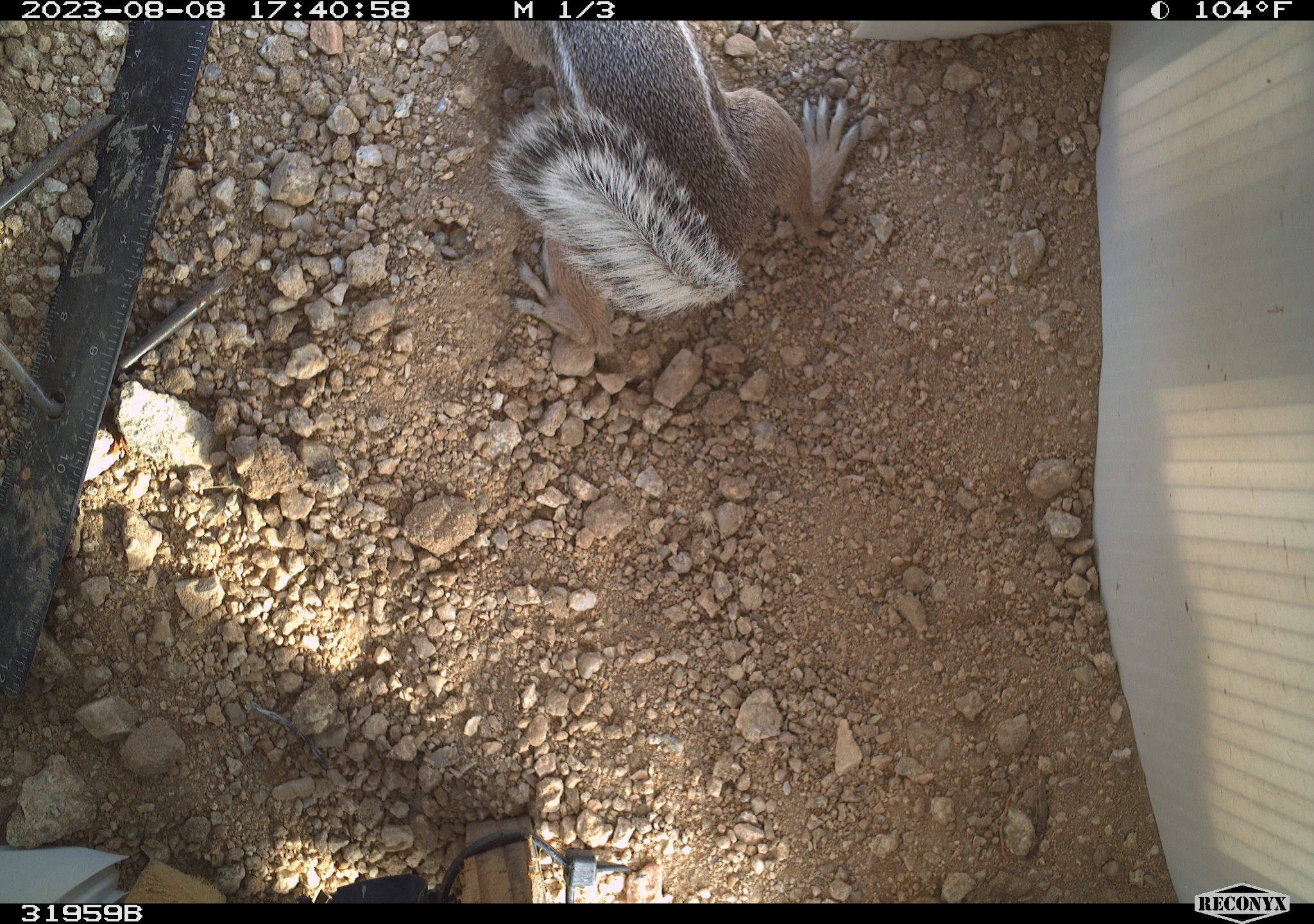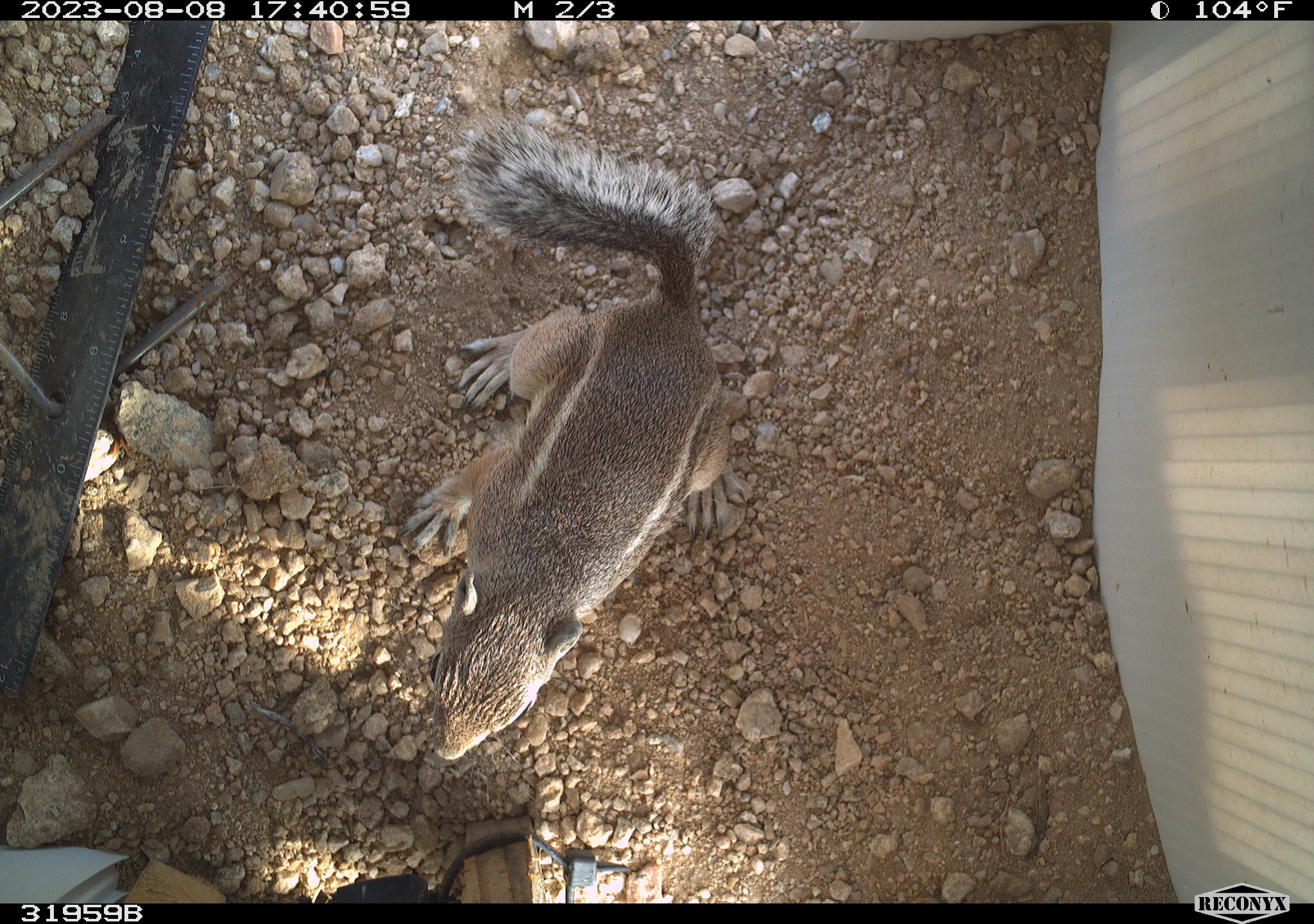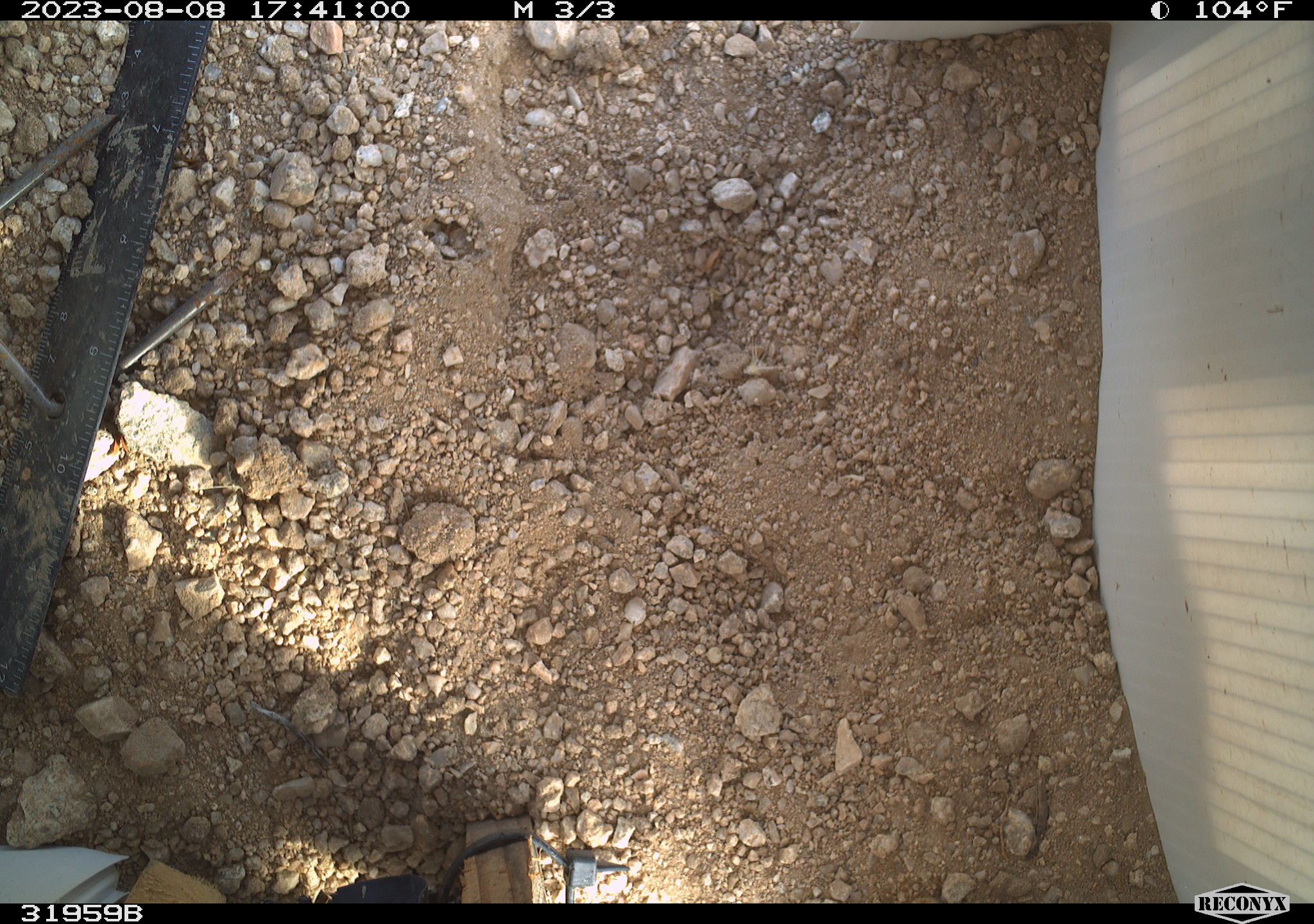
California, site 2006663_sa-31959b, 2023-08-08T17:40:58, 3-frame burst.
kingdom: Animalia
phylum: Chordata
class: Mammalia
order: Rodentia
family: Sciuridae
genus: Ammospermophilus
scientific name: Ammospermophilus leucurus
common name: white-tailed antelope squirrel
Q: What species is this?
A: White-tailed antelope squirrel (Ammospermophilus leucurus).